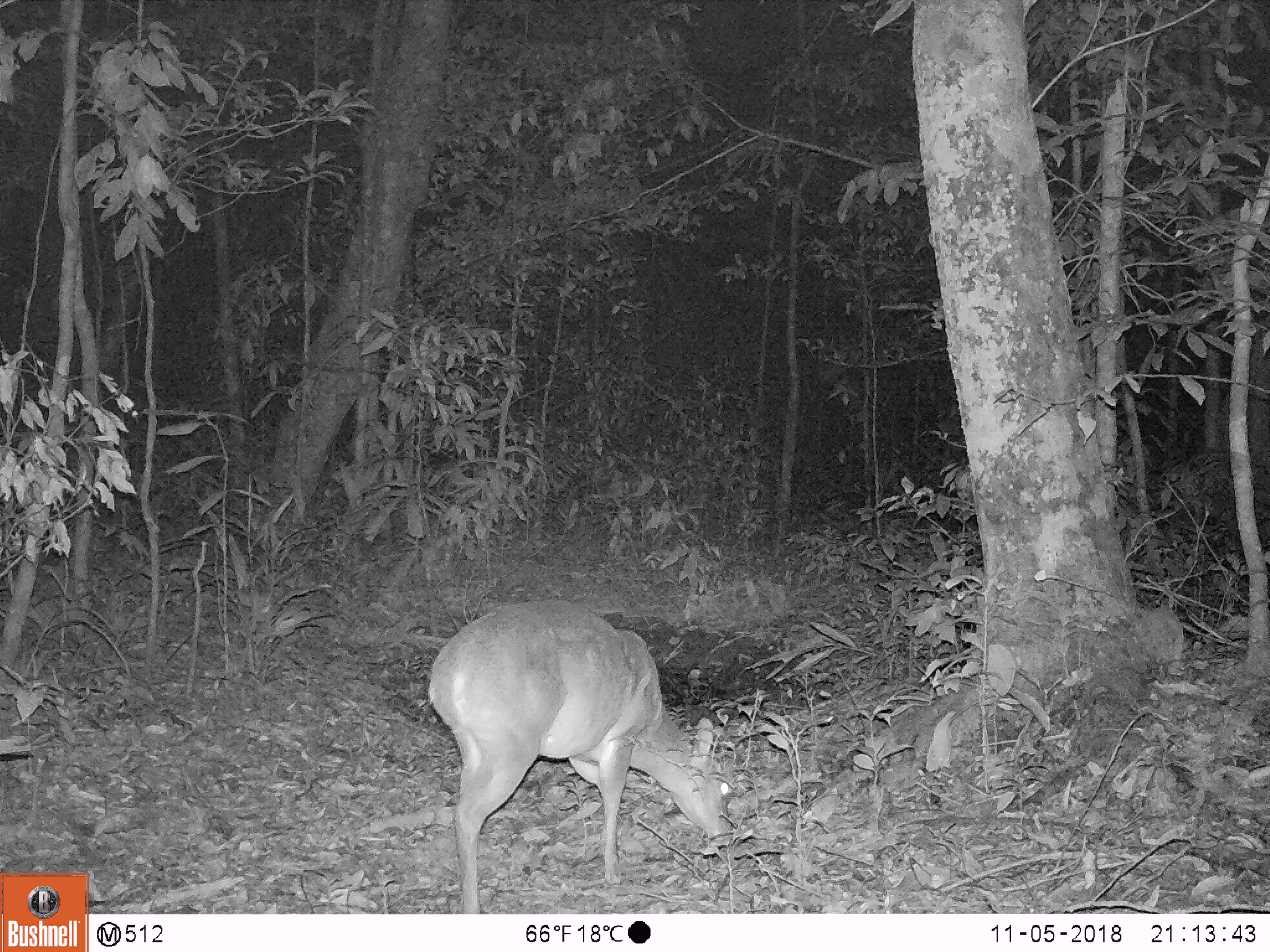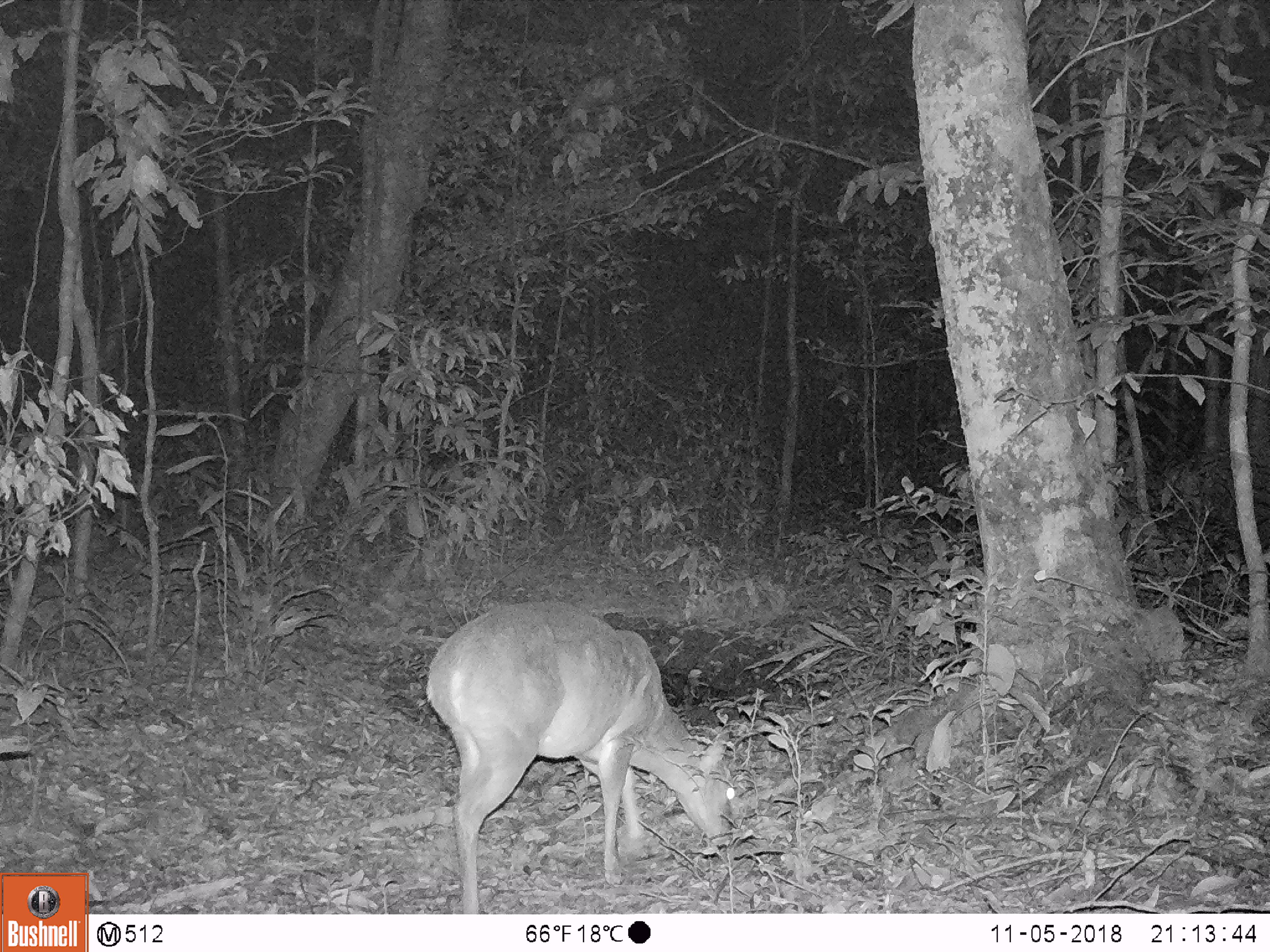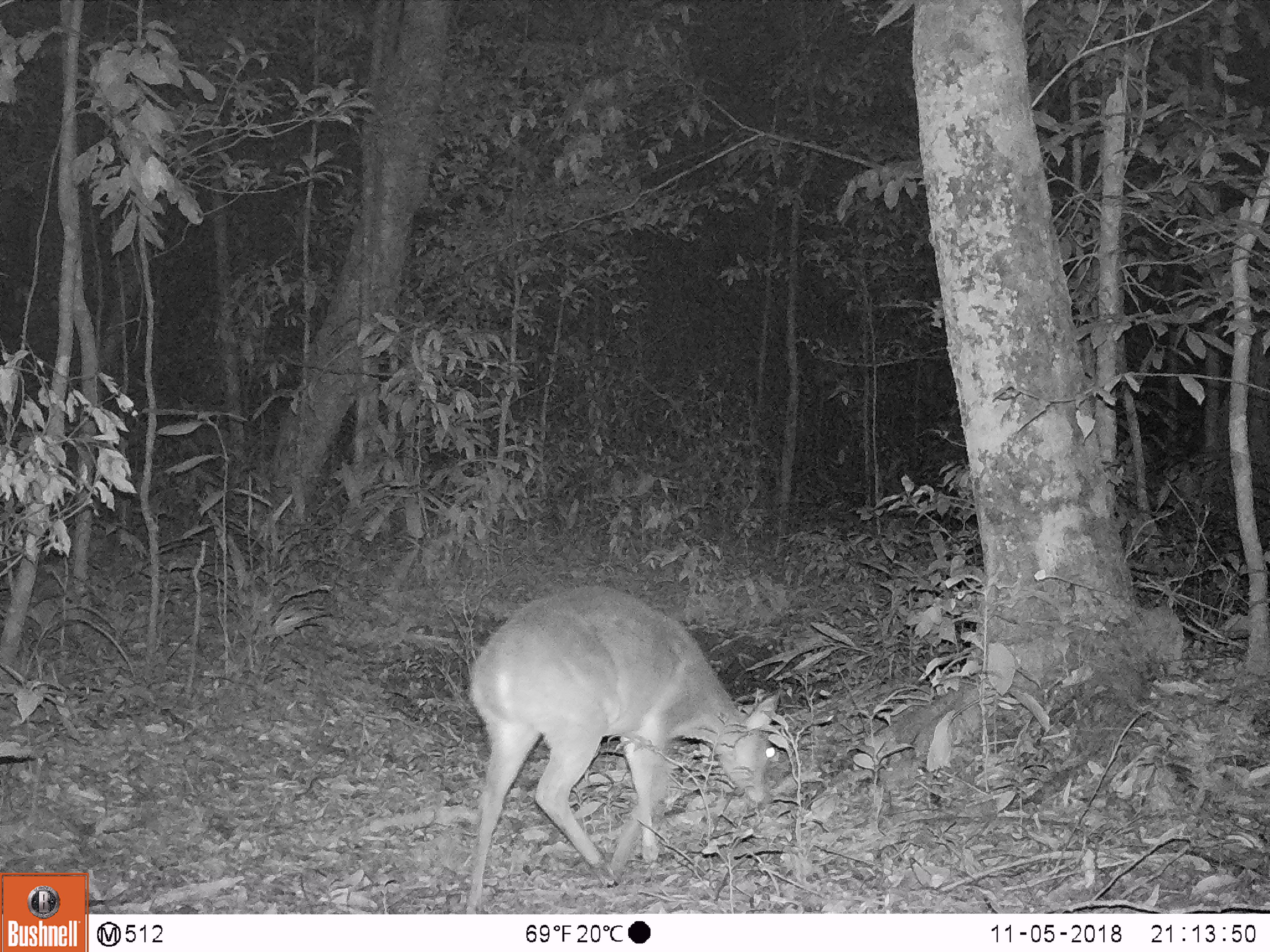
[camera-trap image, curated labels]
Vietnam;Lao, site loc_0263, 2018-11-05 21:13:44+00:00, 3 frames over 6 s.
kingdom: Animalia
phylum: Chordata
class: Mammalia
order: Artiodactyla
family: Cervidae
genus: Muntiacus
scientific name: Muntiacus vuquangensis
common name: large-antlered muntjac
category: large antlered muntjac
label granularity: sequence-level